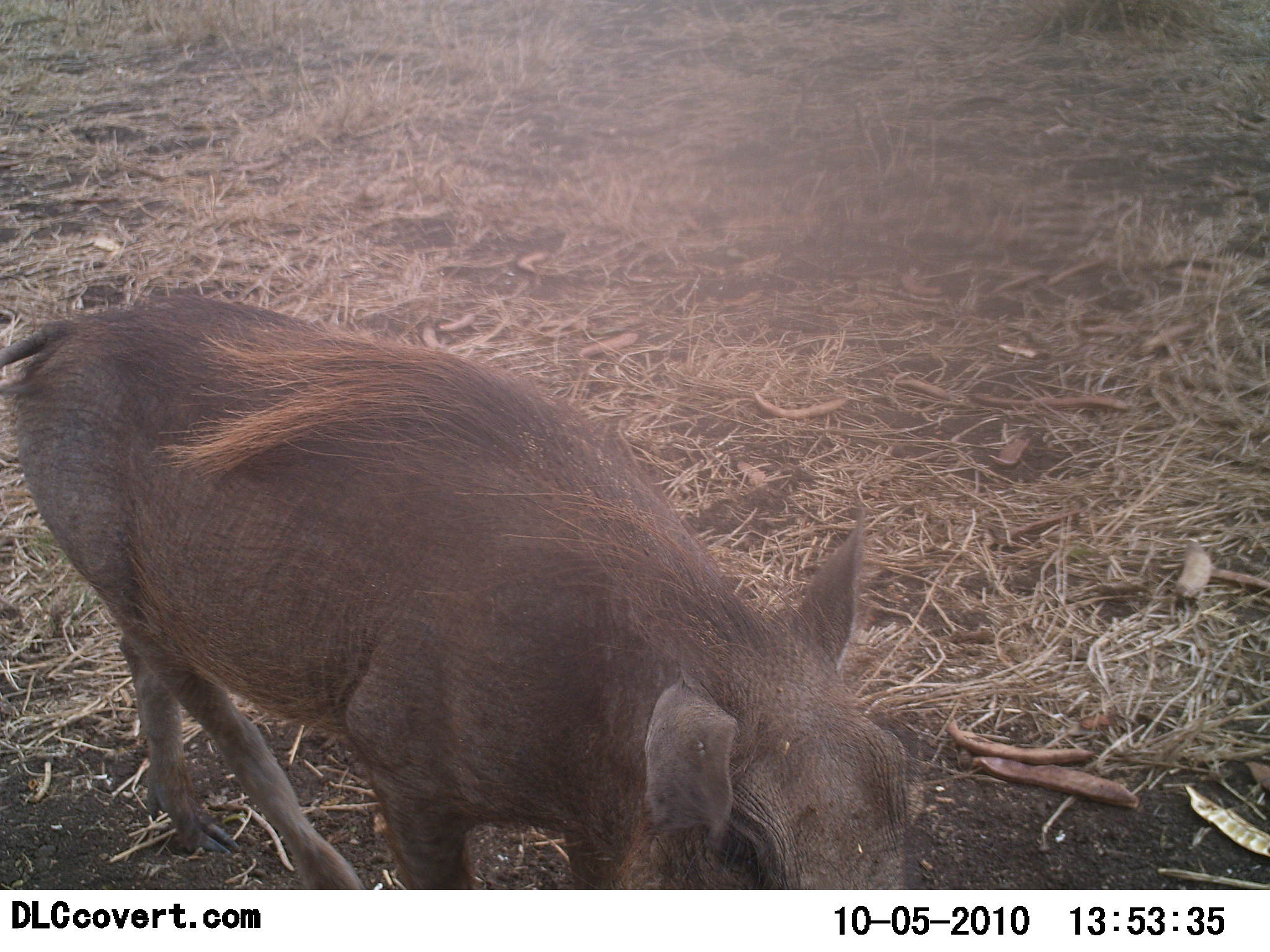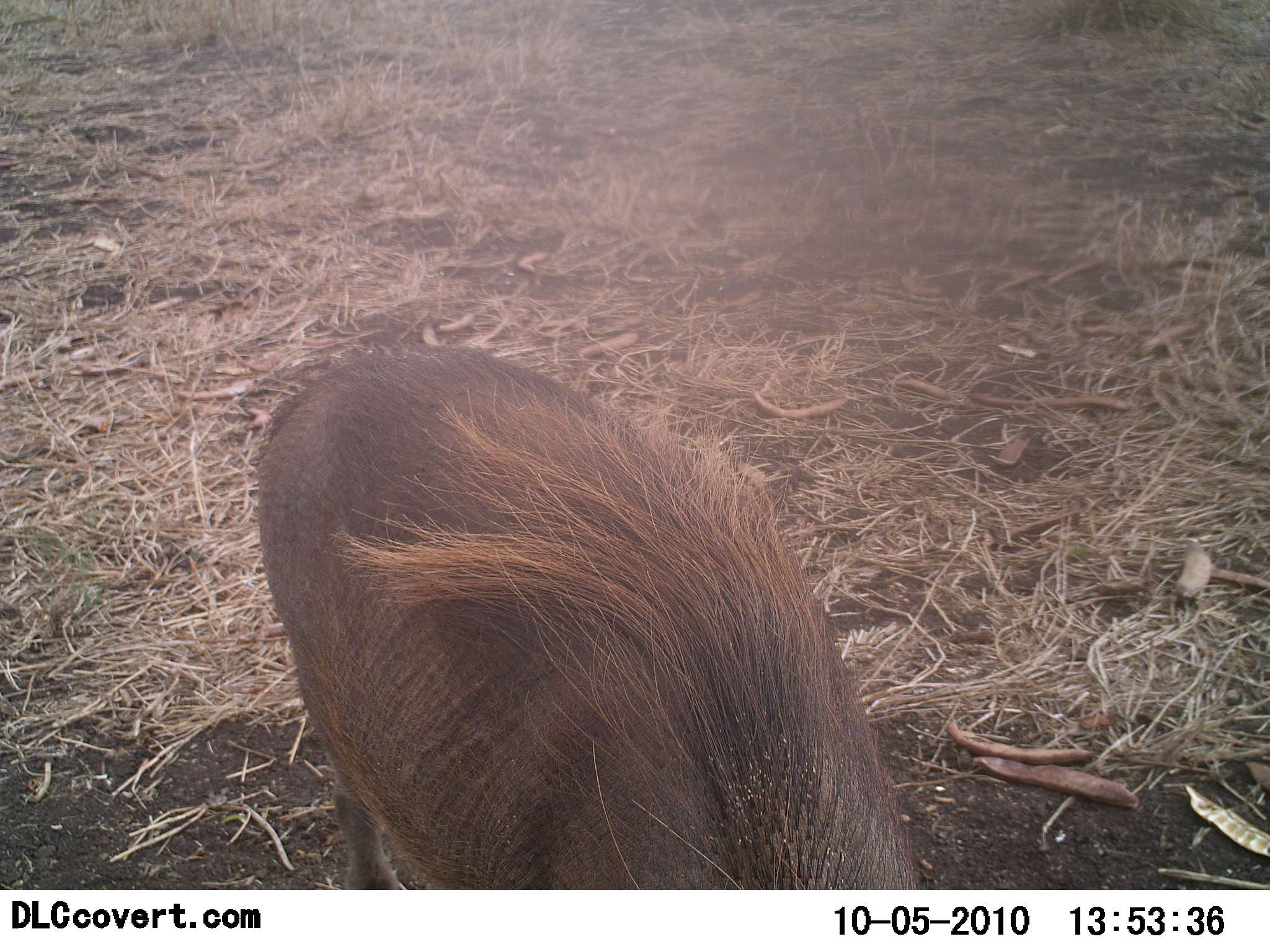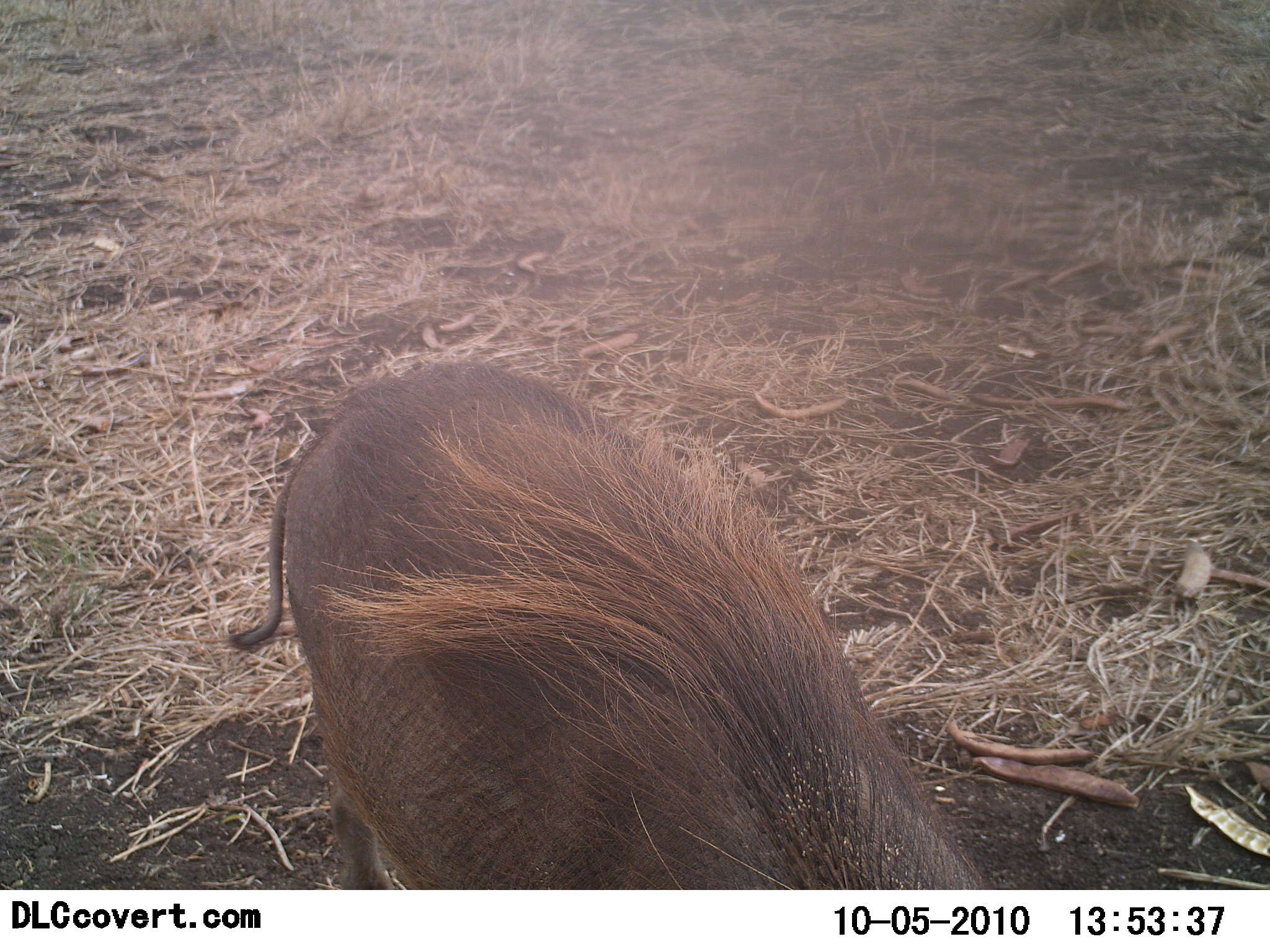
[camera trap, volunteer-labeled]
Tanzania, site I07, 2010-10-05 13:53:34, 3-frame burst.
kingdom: Animalia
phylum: Chordata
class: Mammalia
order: Artiodactyla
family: Suidae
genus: Phacochoerus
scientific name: Phacochoerus africanus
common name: warthog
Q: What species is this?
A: Warthog (Phacochoerus africanus).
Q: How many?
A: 1.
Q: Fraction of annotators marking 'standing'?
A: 33%.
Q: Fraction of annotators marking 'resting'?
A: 0%.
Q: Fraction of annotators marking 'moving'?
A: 50%.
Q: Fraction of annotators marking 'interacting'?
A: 0%.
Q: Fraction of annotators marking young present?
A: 0%.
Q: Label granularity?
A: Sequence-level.